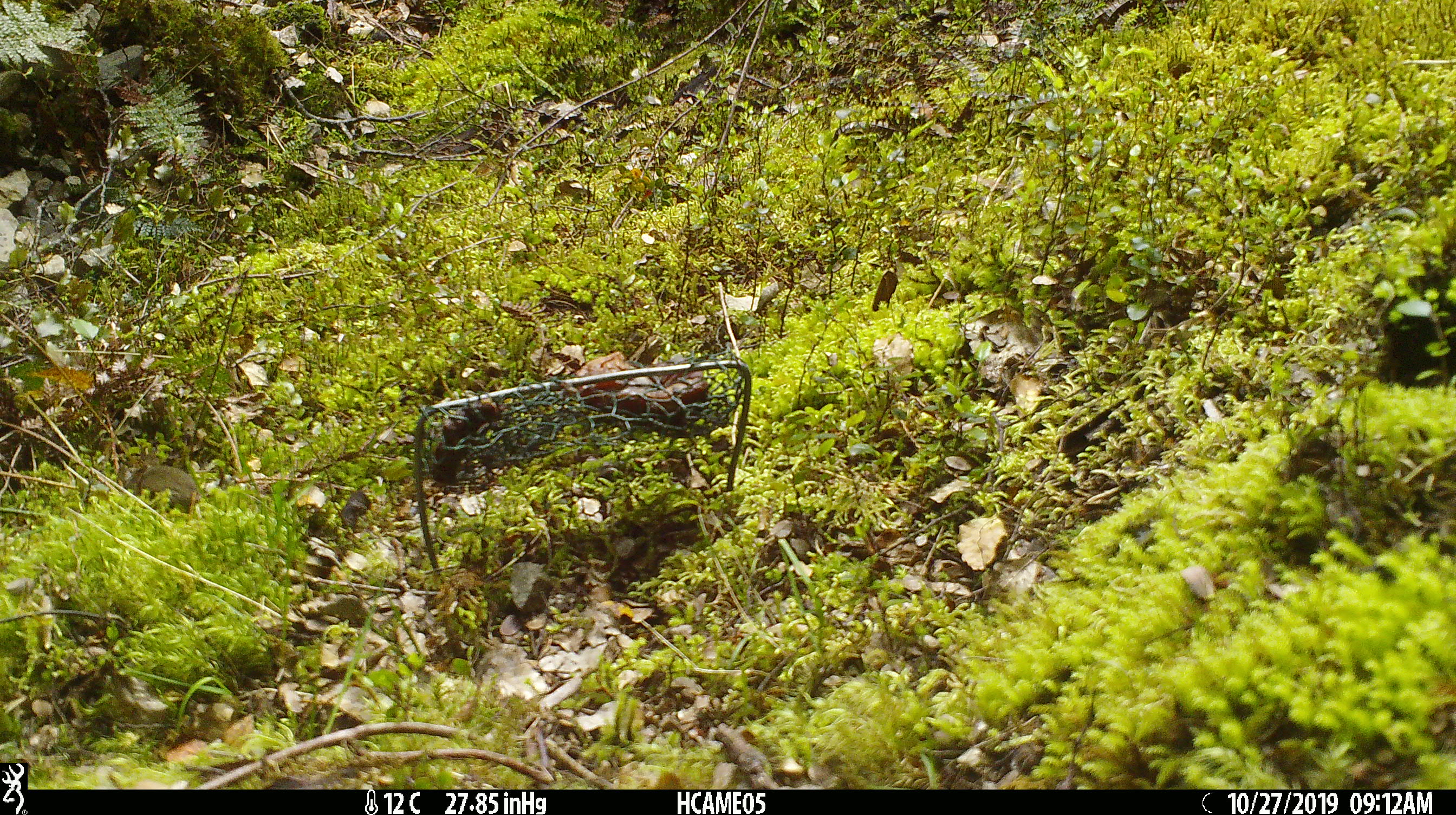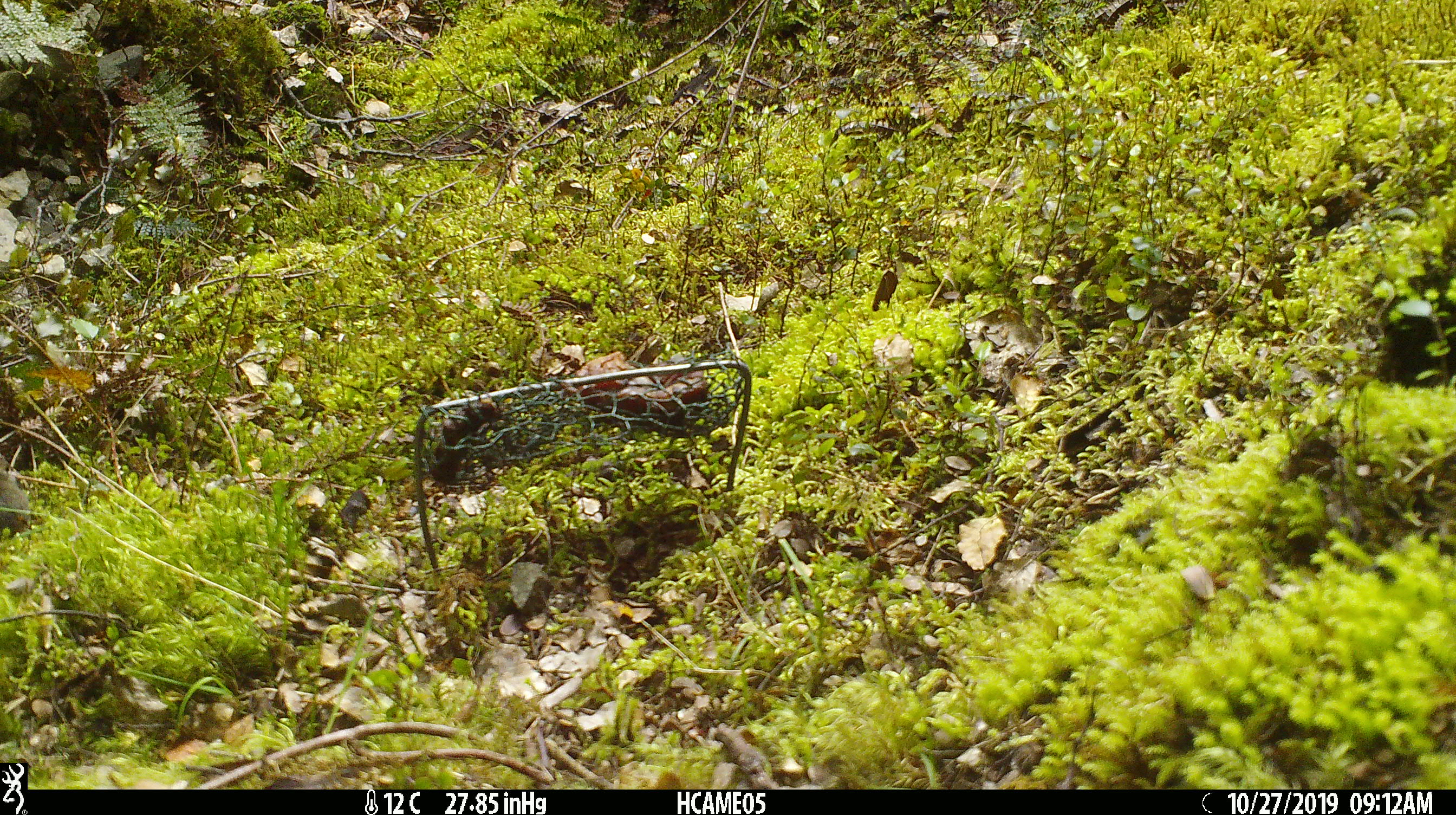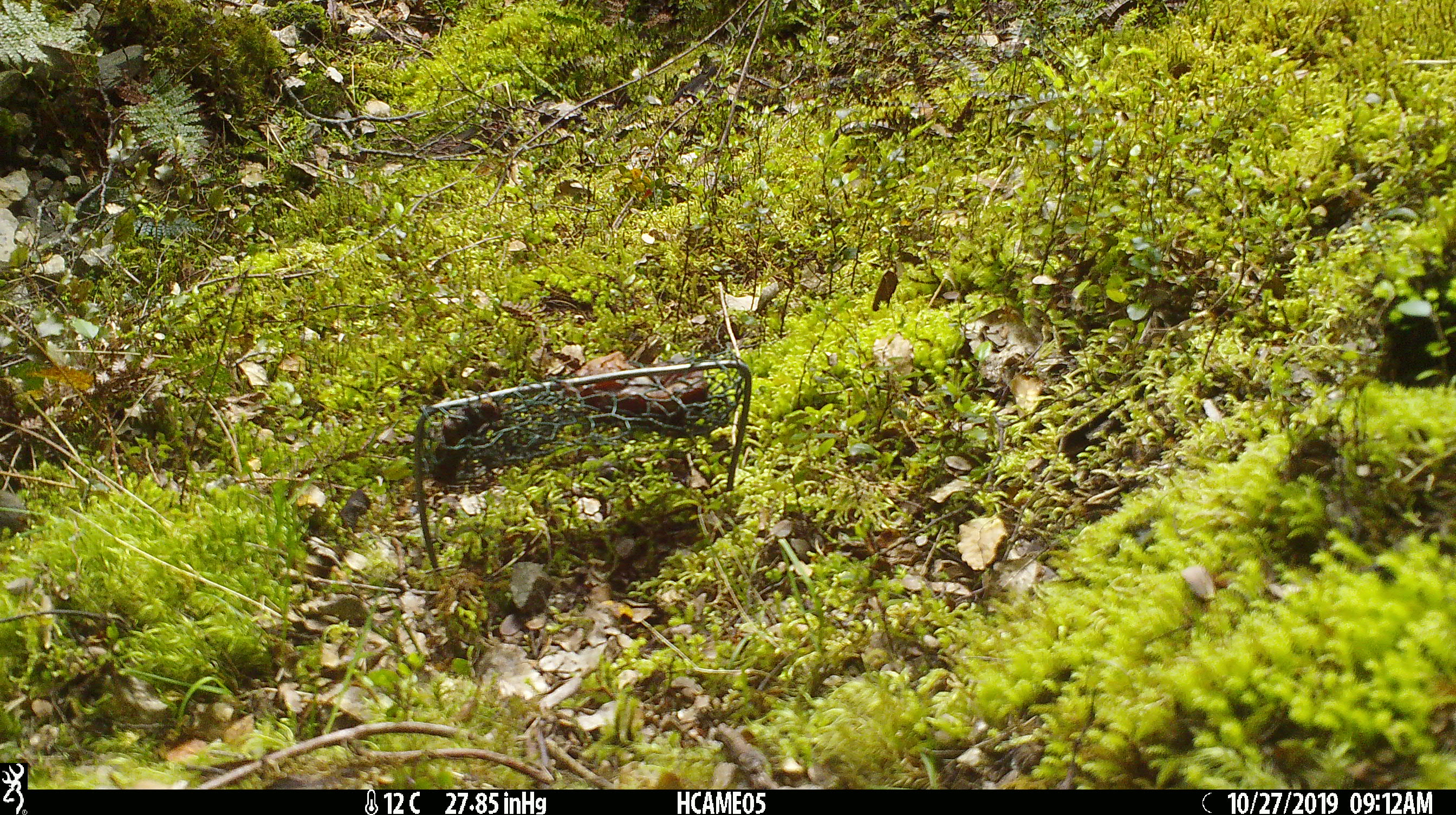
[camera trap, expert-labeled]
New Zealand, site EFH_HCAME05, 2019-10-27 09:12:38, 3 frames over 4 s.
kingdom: Animalia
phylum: Chordata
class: Mammalia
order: Rodentia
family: Muridae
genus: Mus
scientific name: Mus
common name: mouse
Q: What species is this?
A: Mouse (Mus).